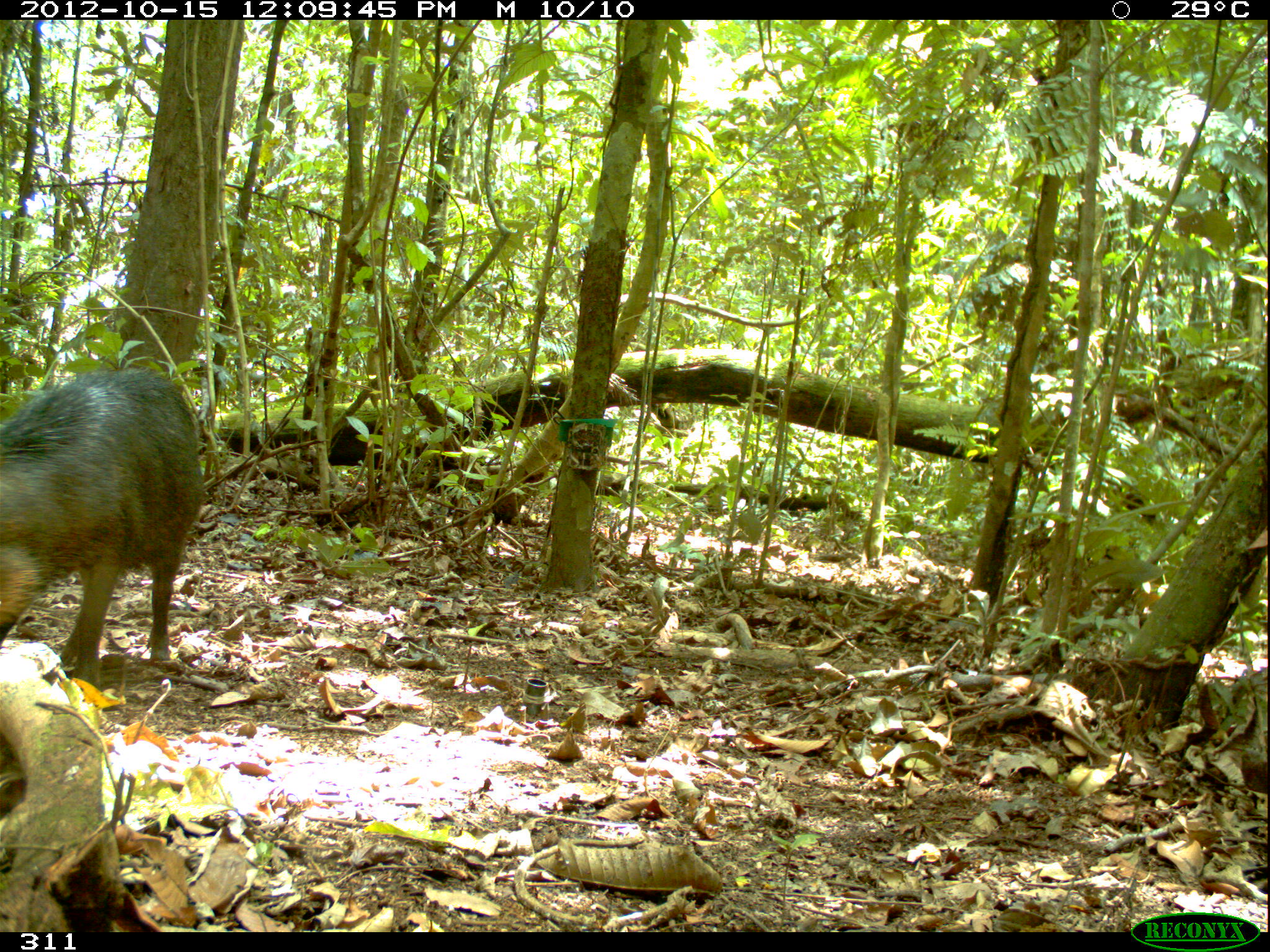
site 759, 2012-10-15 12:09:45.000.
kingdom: Animalia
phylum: Chordata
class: Mammalia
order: Artiodactyla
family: Tayassuidae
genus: Tayassu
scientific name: Tayassu pecari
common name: white-lipped peccary